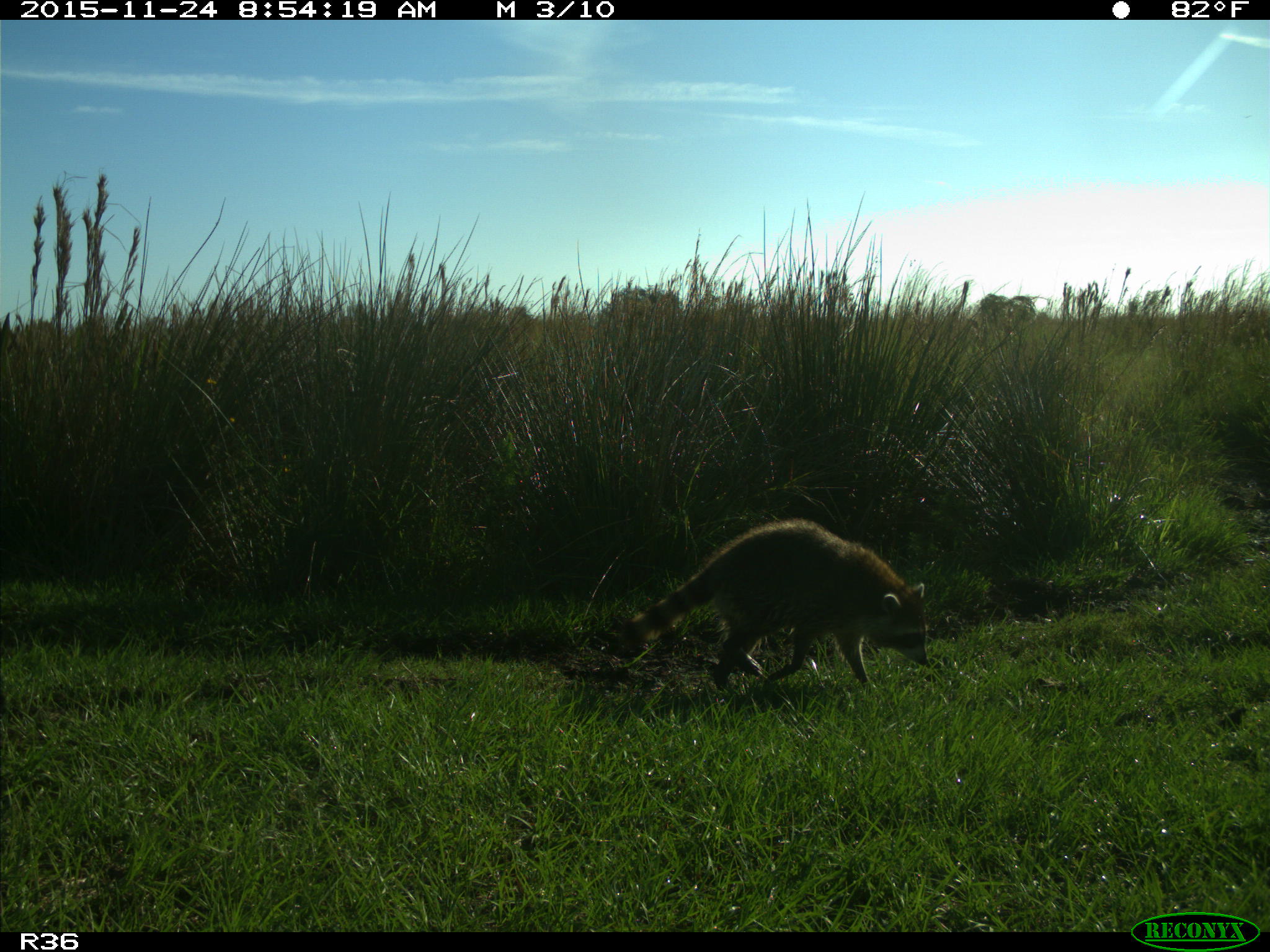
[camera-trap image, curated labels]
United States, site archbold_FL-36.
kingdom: Animalia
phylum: Chordata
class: Mammalia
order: Carnivora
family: Procyonidae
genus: Procyon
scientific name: Procyon lotor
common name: common raccoon